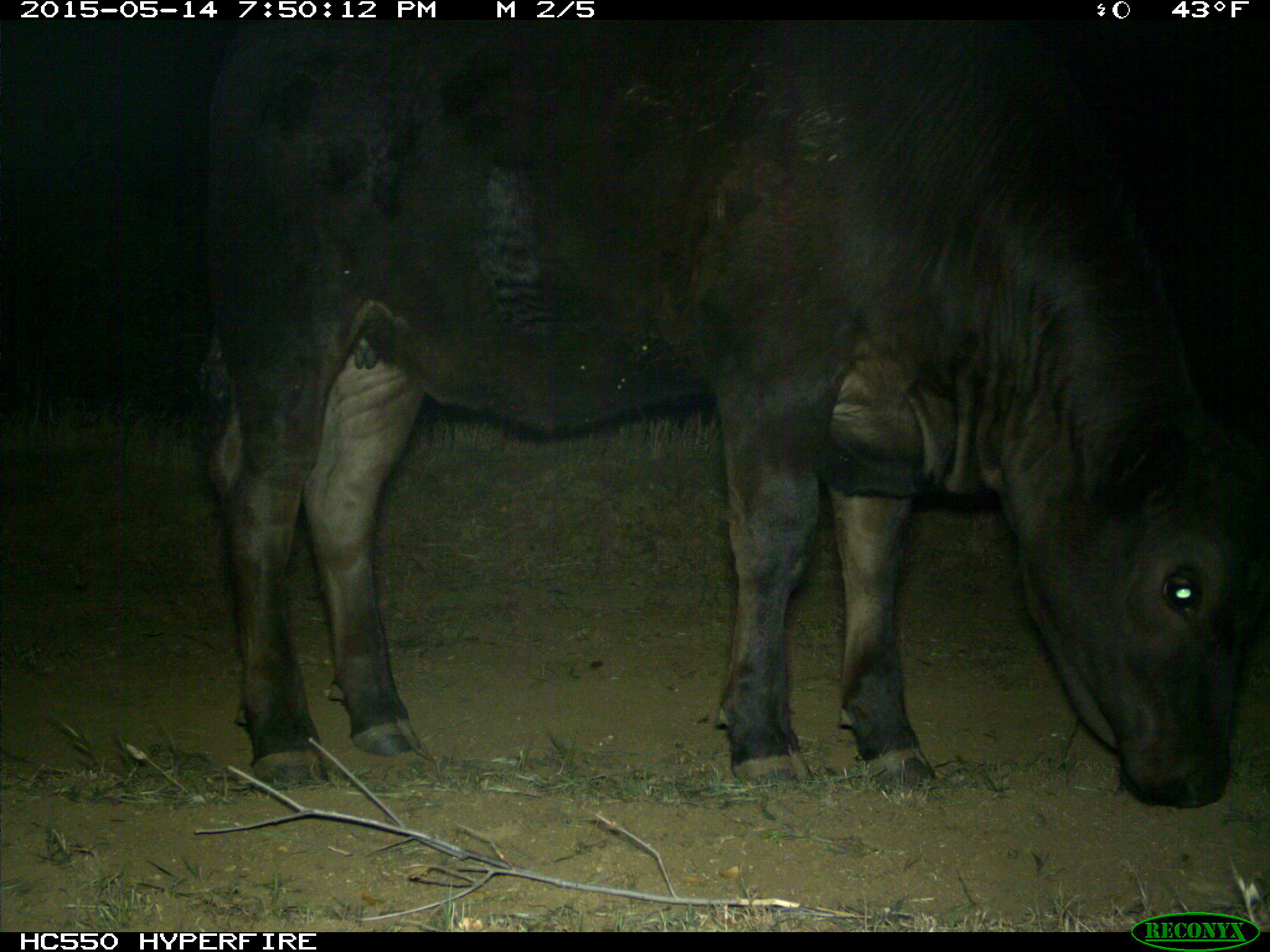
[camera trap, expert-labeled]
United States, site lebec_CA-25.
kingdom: Animalia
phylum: Chordata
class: Mammalia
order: Artiodactyla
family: Bovidae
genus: Bos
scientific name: Bos taurus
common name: domestic cow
Bos taurus (domestic cow).